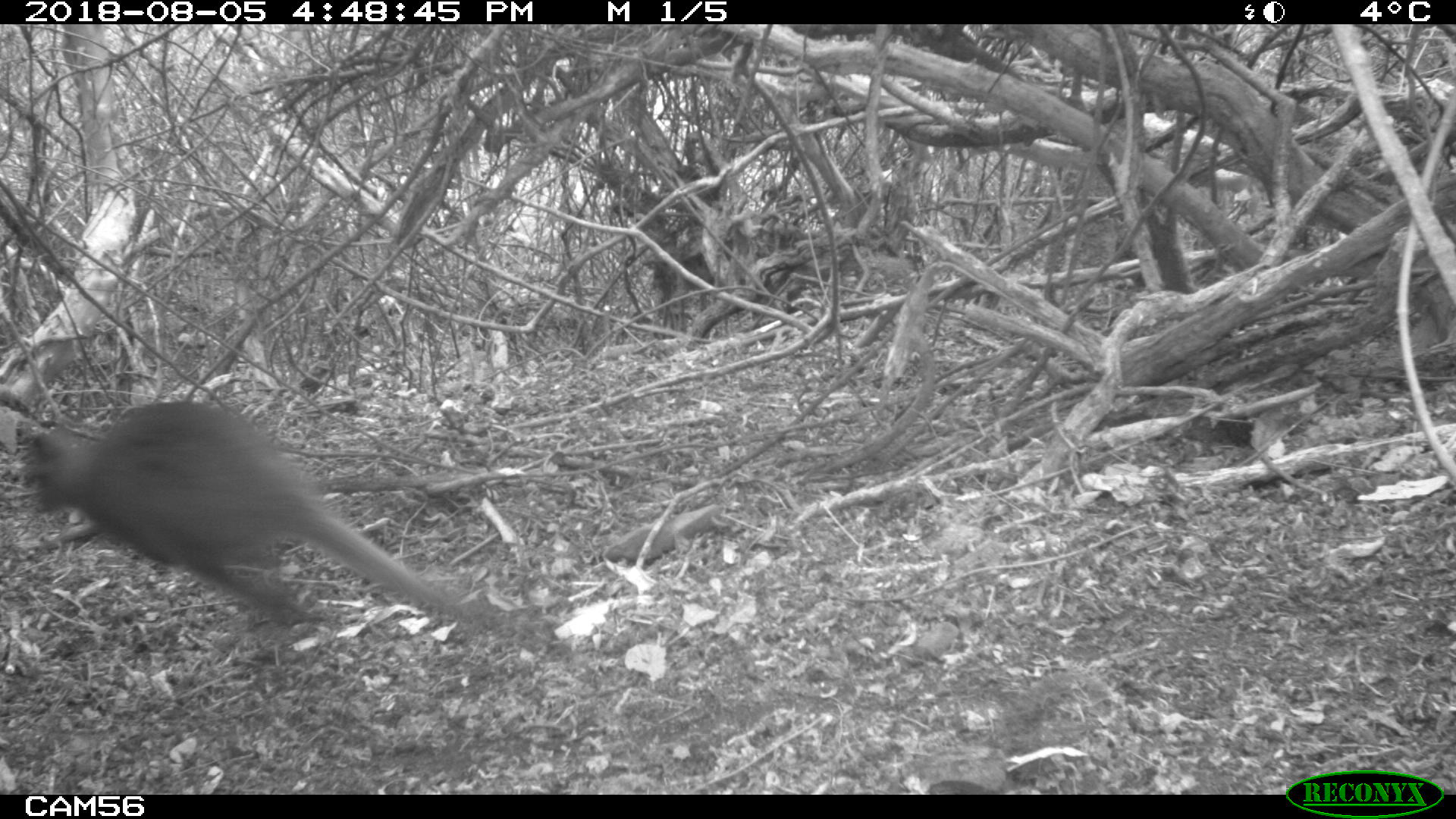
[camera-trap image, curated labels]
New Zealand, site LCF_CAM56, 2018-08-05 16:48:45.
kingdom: Animalia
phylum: Chordata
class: Mammalia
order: Diprotodontia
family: Macropodidae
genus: Notamacropus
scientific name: Notamacropus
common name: wallaby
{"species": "wallaby (Notamacropus)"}